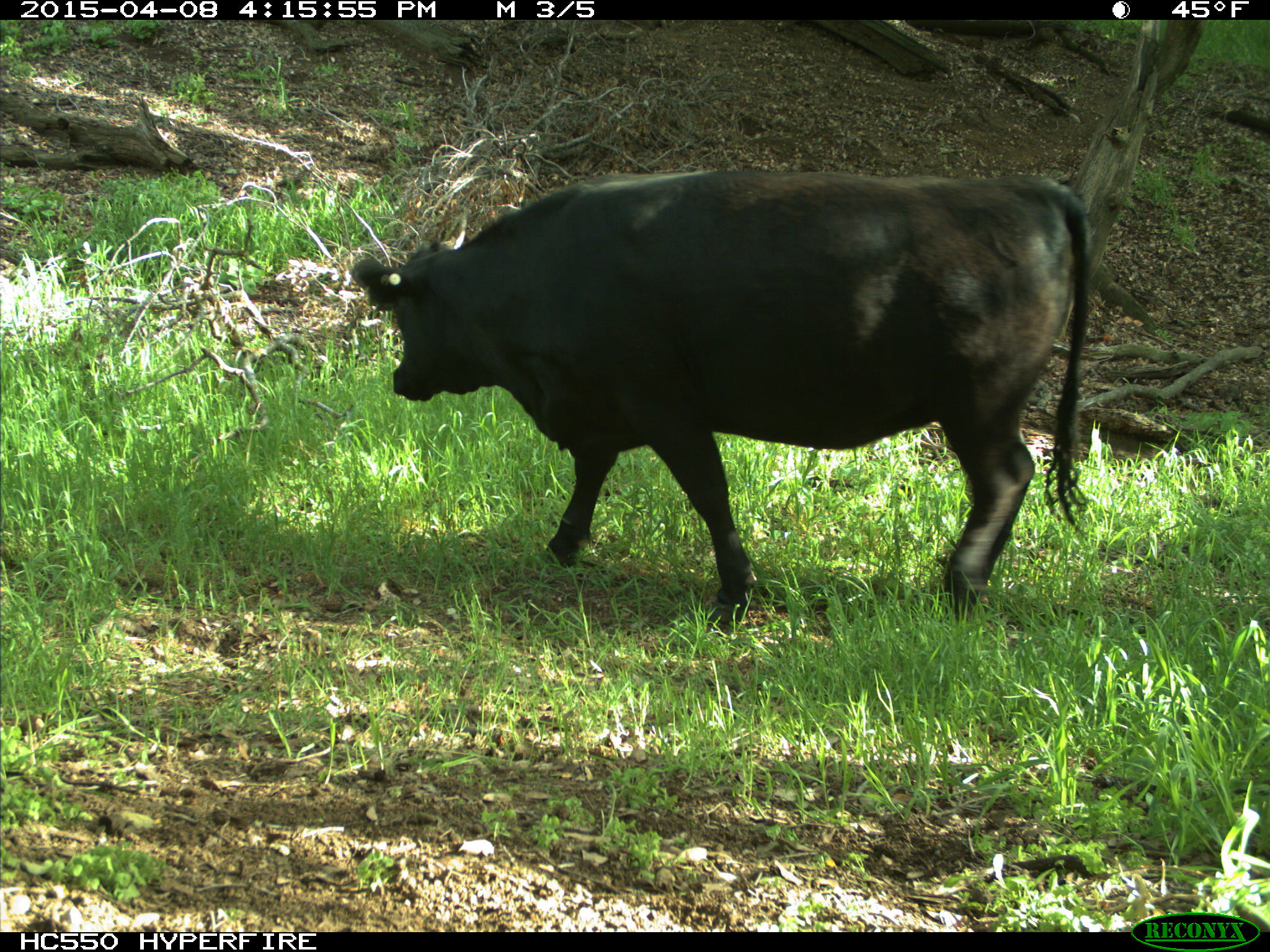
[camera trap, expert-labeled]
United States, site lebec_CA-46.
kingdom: Animalia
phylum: Chordata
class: Mammalia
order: Artiodactyla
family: Bovidae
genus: Bos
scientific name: Bos taurus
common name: domestic cow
Bos taurus (domestic cow).